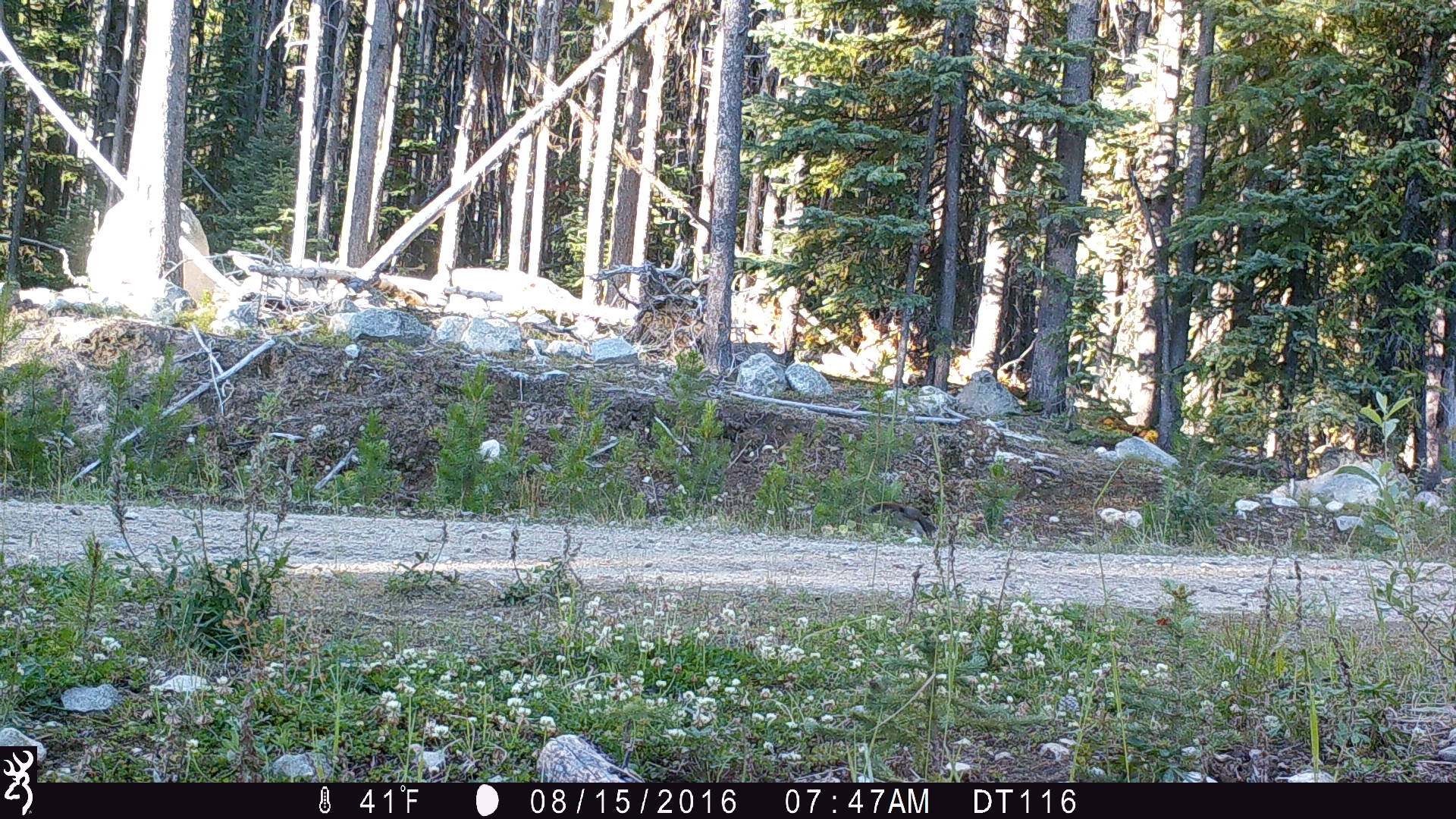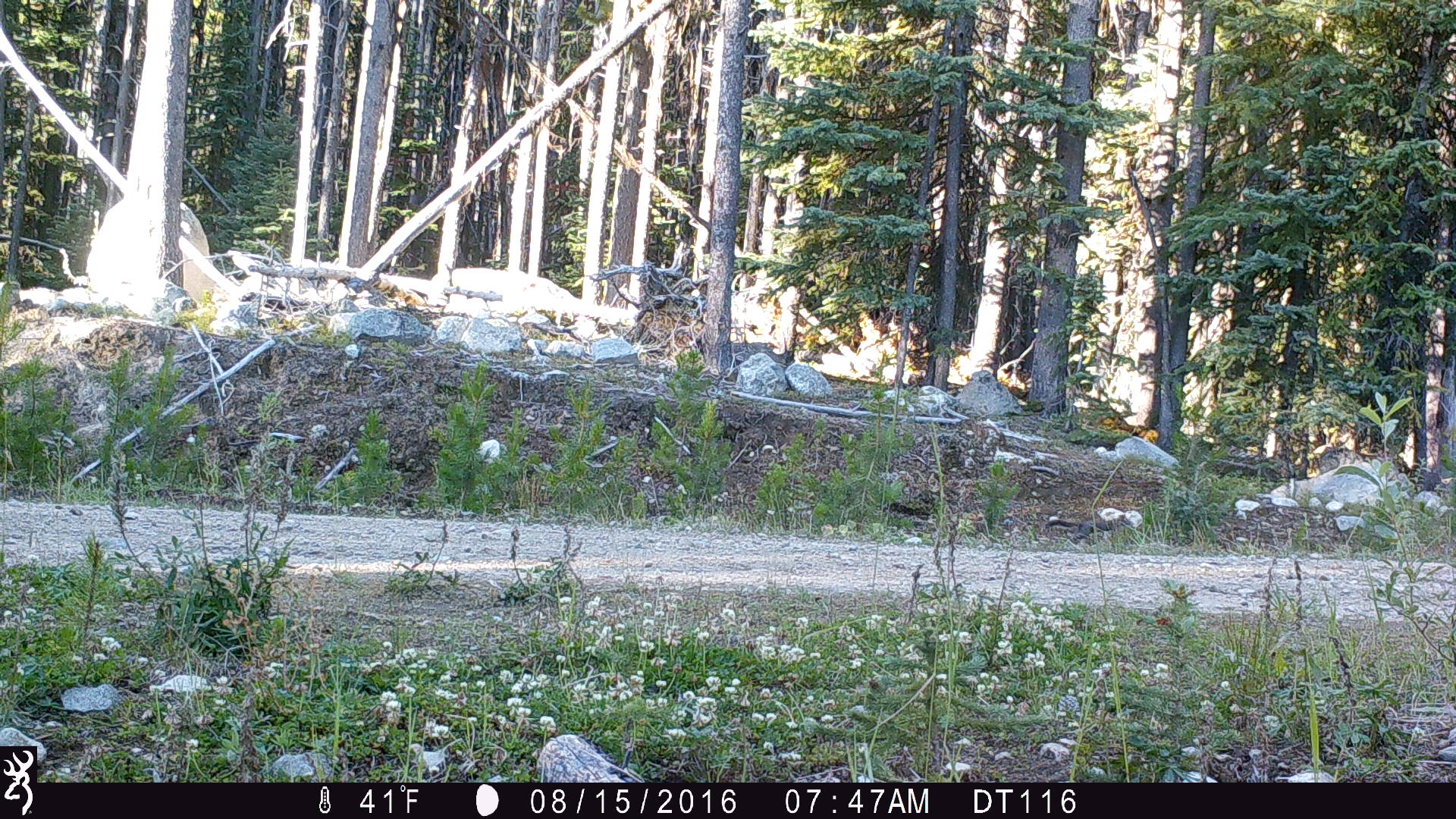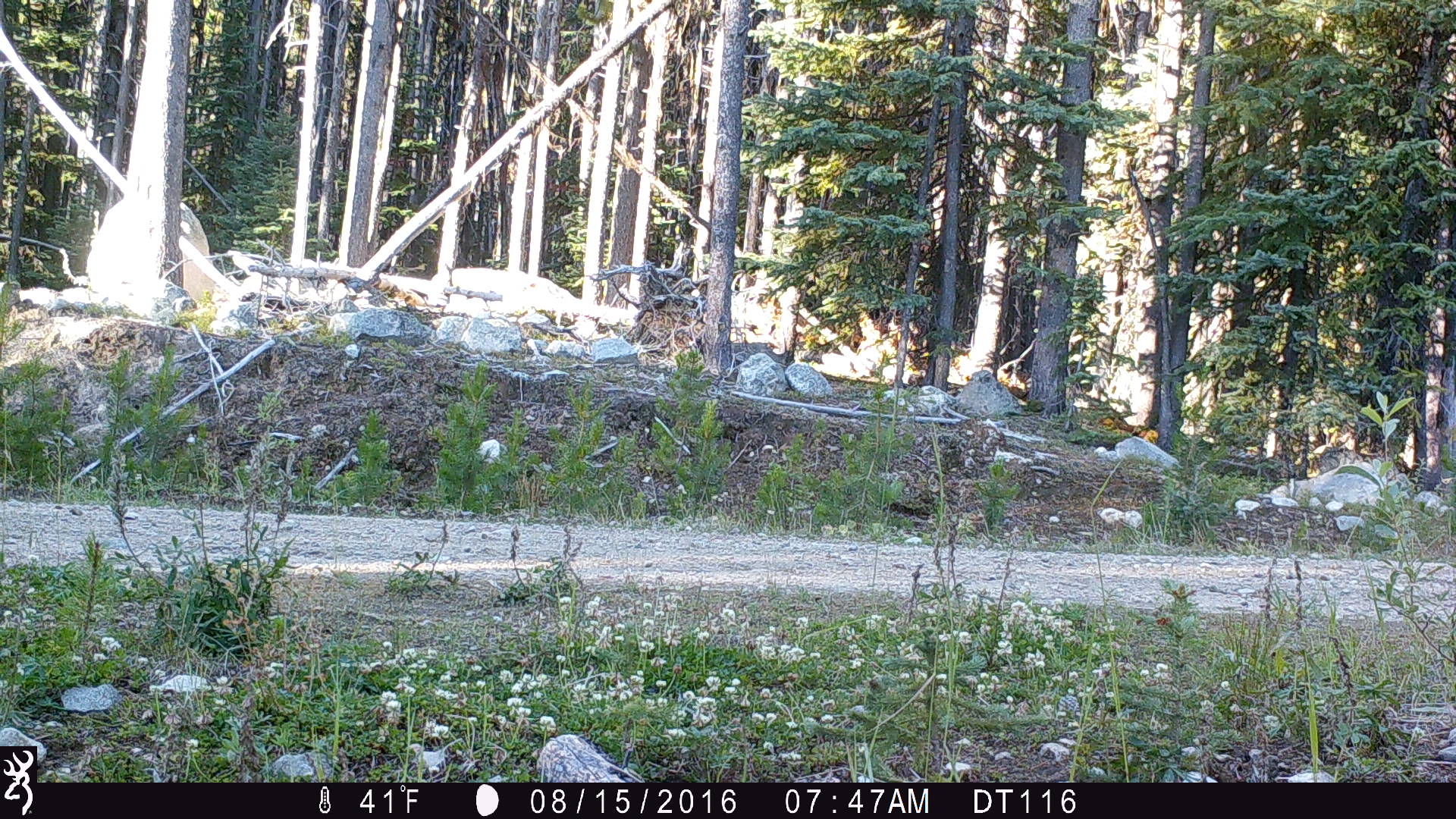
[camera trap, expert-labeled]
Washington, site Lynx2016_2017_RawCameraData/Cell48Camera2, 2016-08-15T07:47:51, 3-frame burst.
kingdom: Animalia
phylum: Chordata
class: Mammalia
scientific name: Mammalia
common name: small mammal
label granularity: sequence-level